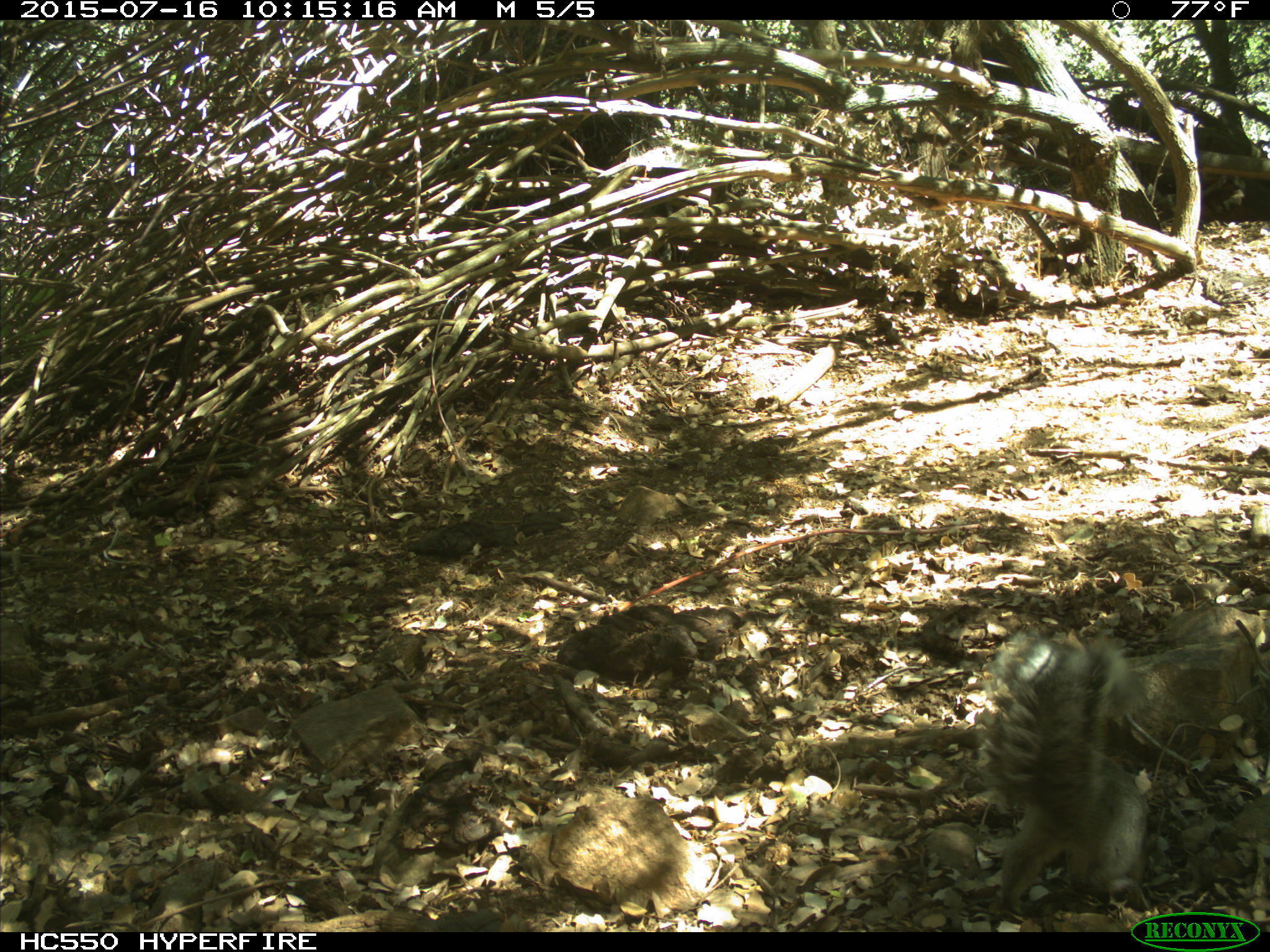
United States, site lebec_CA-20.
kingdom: Animalia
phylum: Chordata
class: Mammalia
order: Rodentia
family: Sciuridae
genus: Sciurus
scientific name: Sciurus carolinensis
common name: eastern gray squirrel